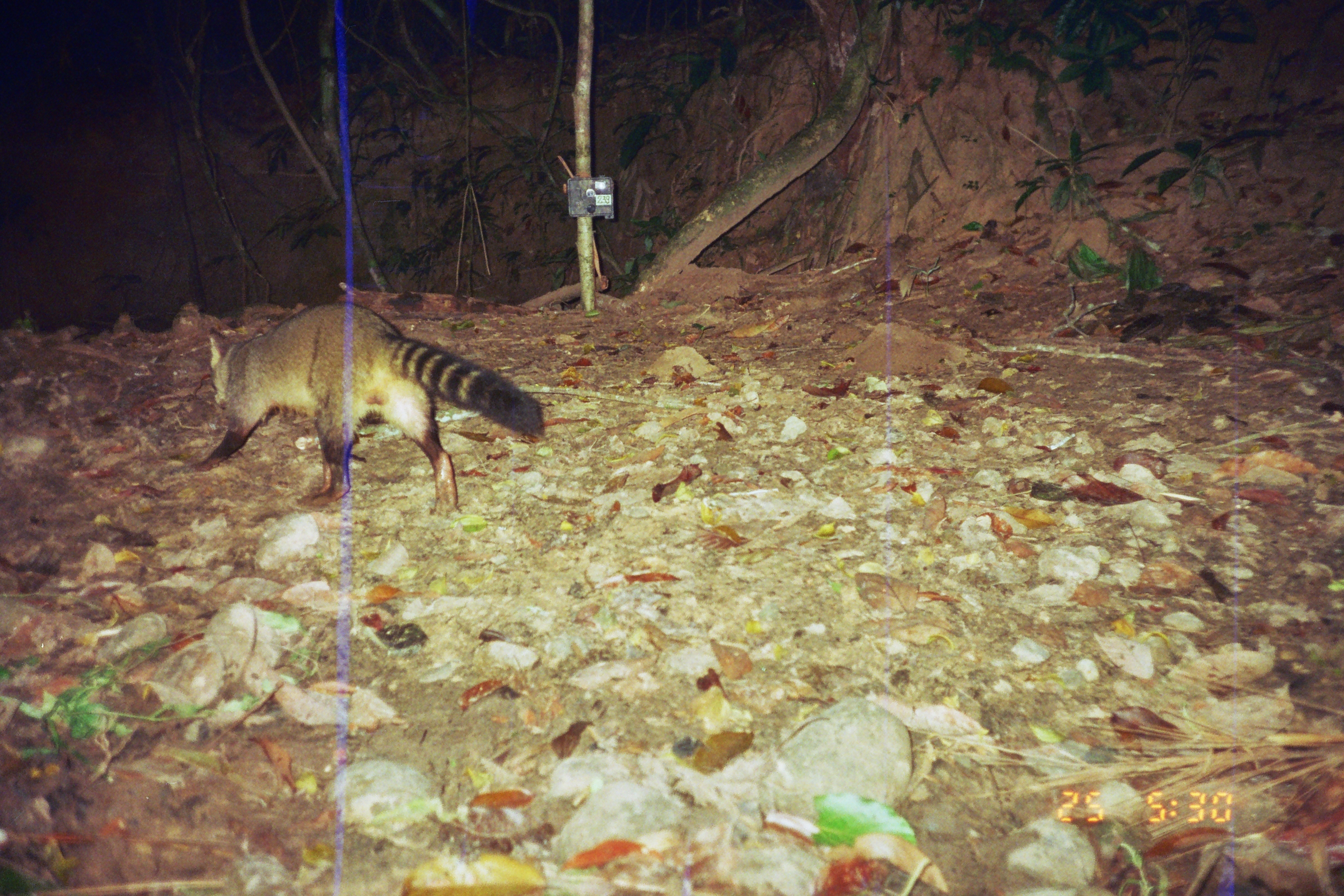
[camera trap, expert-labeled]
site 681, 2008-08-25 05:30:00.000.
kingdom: Animalia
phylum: Chordata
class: Mammalia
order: Carnivora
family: Procyonidae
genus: Procyon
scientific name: Procyon cancrivorus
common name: crab-eating raccoon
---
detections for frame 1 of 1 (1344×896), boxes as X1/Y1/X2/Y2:
procyon cancrivorus: 188/303/546/518